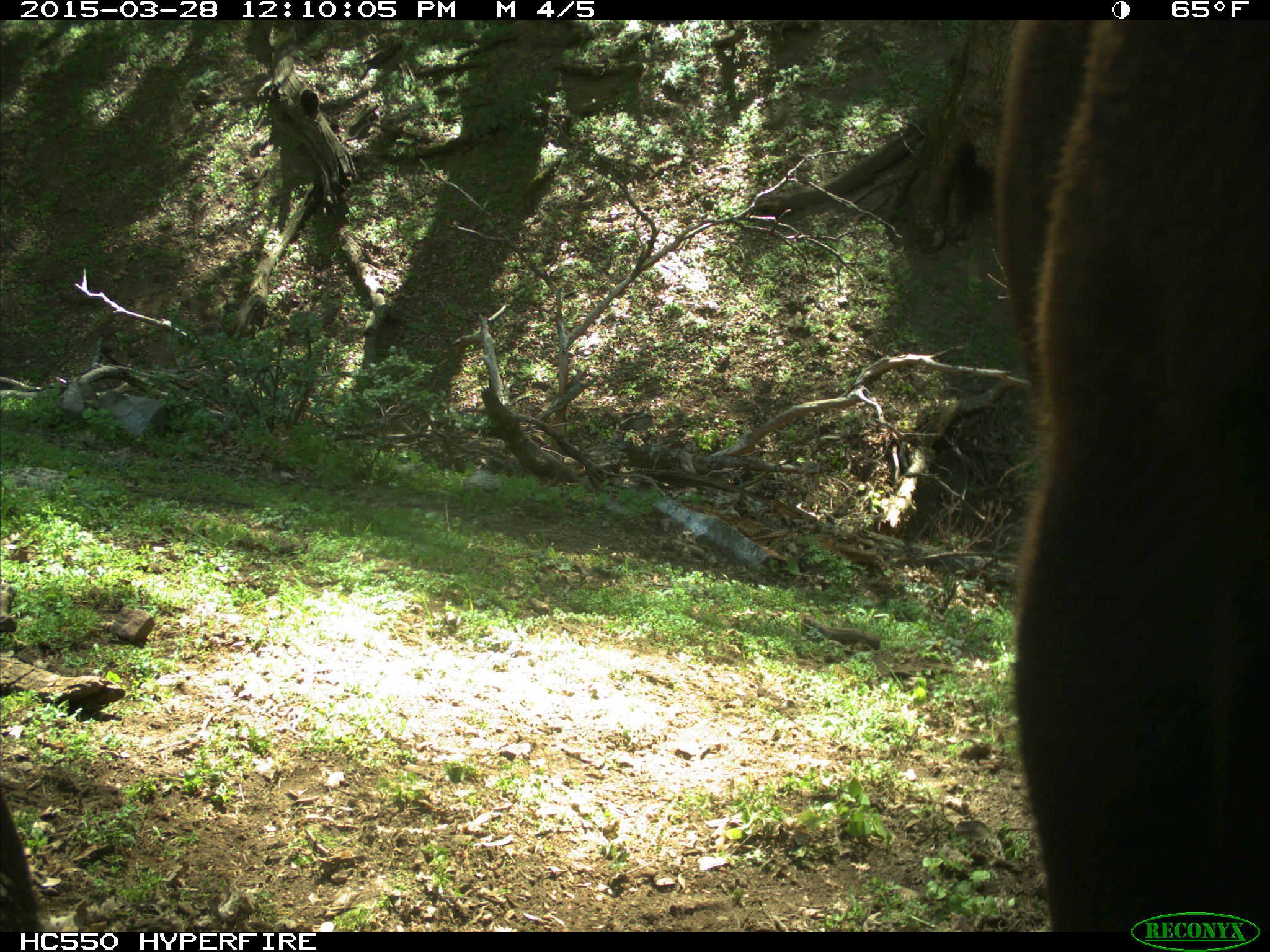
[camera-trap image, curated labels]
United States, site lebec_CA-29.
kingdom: Animalia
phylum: Chordata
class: Mammalia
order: Artiodactyla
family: Bovidae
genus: Bos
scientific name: Bos taurus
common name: domestic cow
Bos taurus (domestic cow).